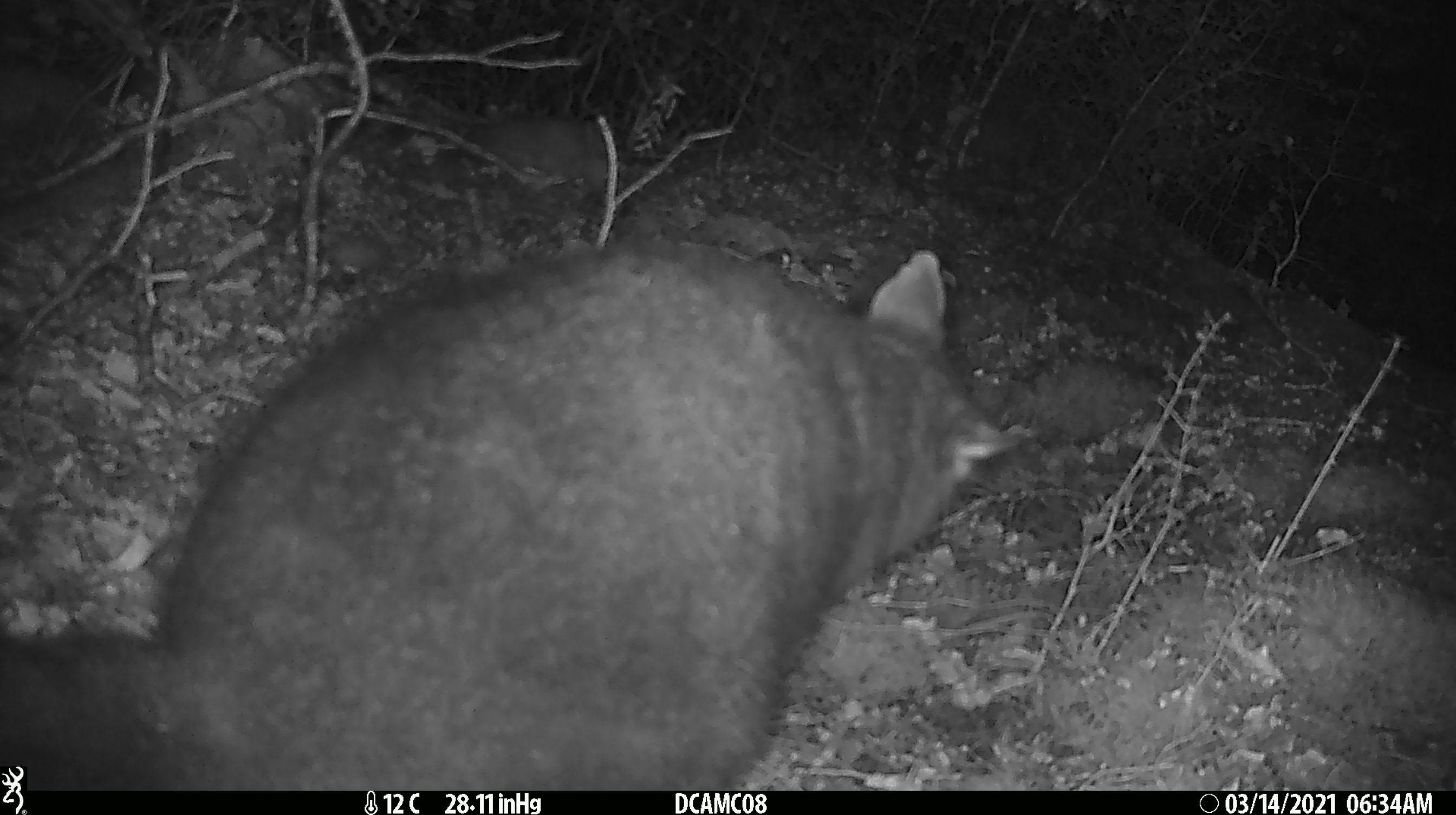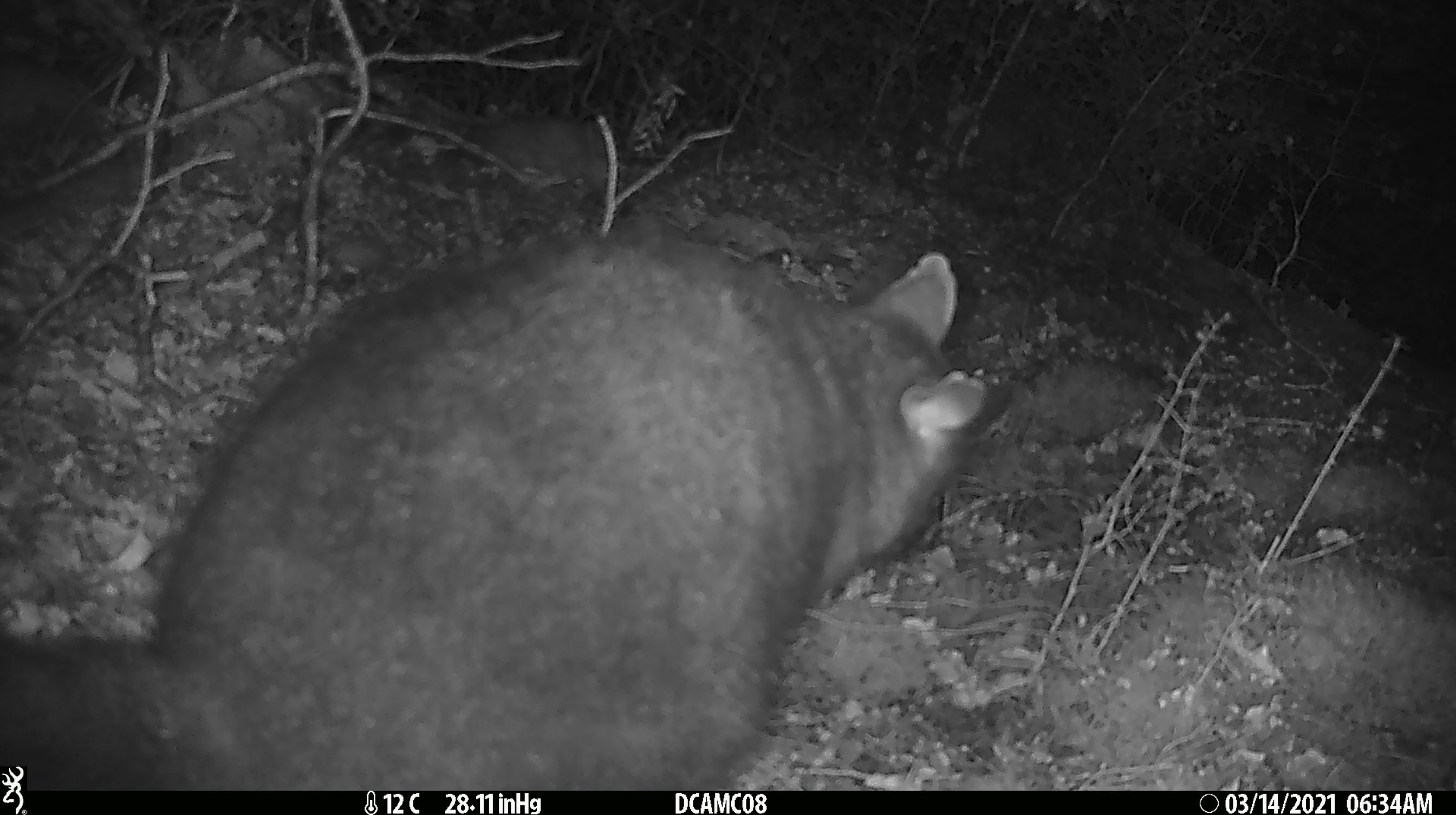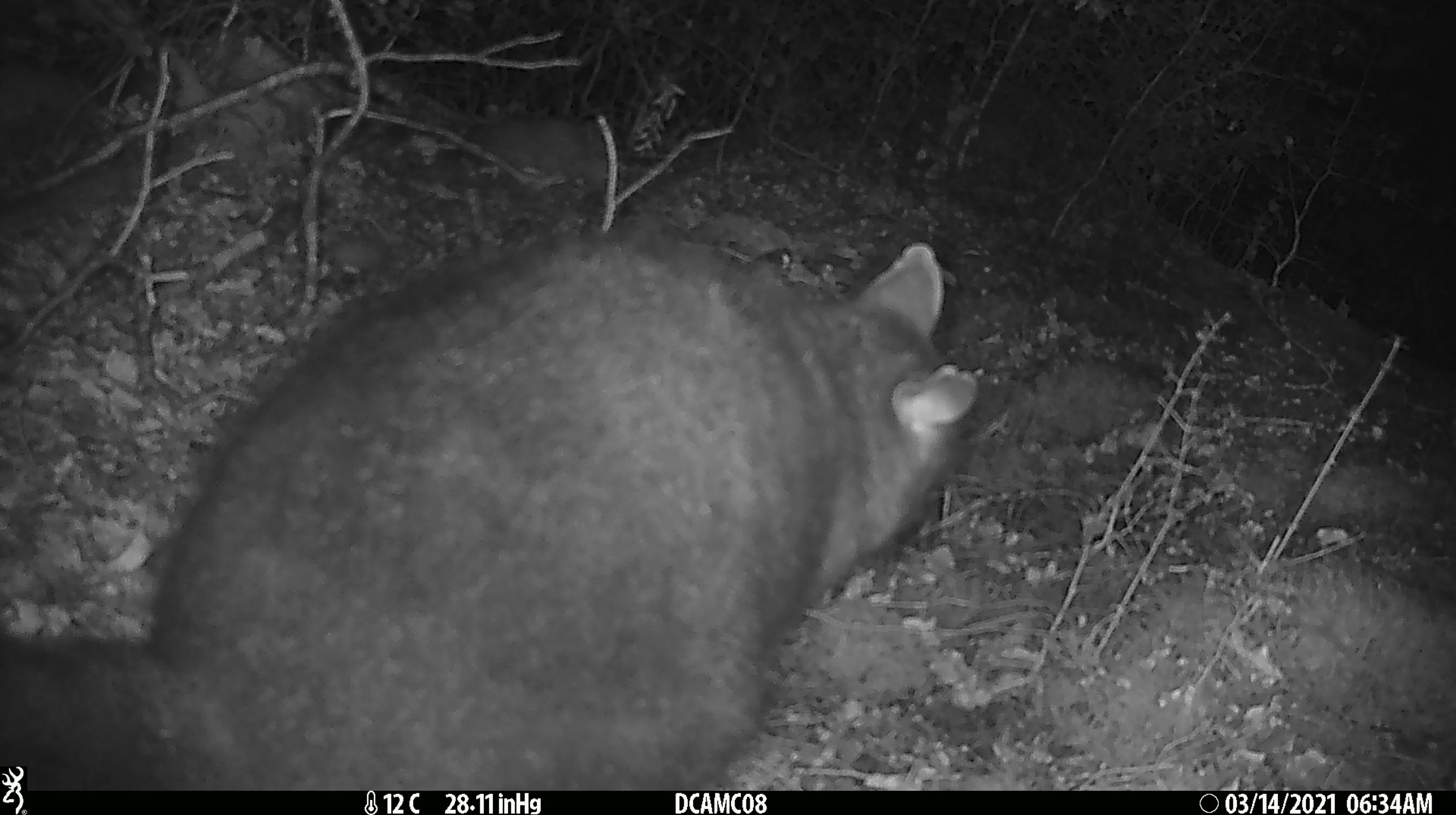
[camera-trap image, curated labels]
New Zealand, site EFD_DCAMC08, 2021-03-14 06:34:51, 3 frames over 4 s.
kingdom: Animalia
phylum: Chordata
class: Mammalia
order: Diprotodontia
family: Phalangeridae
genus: Trichosurus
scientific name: Trichosurus vulpecula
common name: common brushtail possum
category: possum